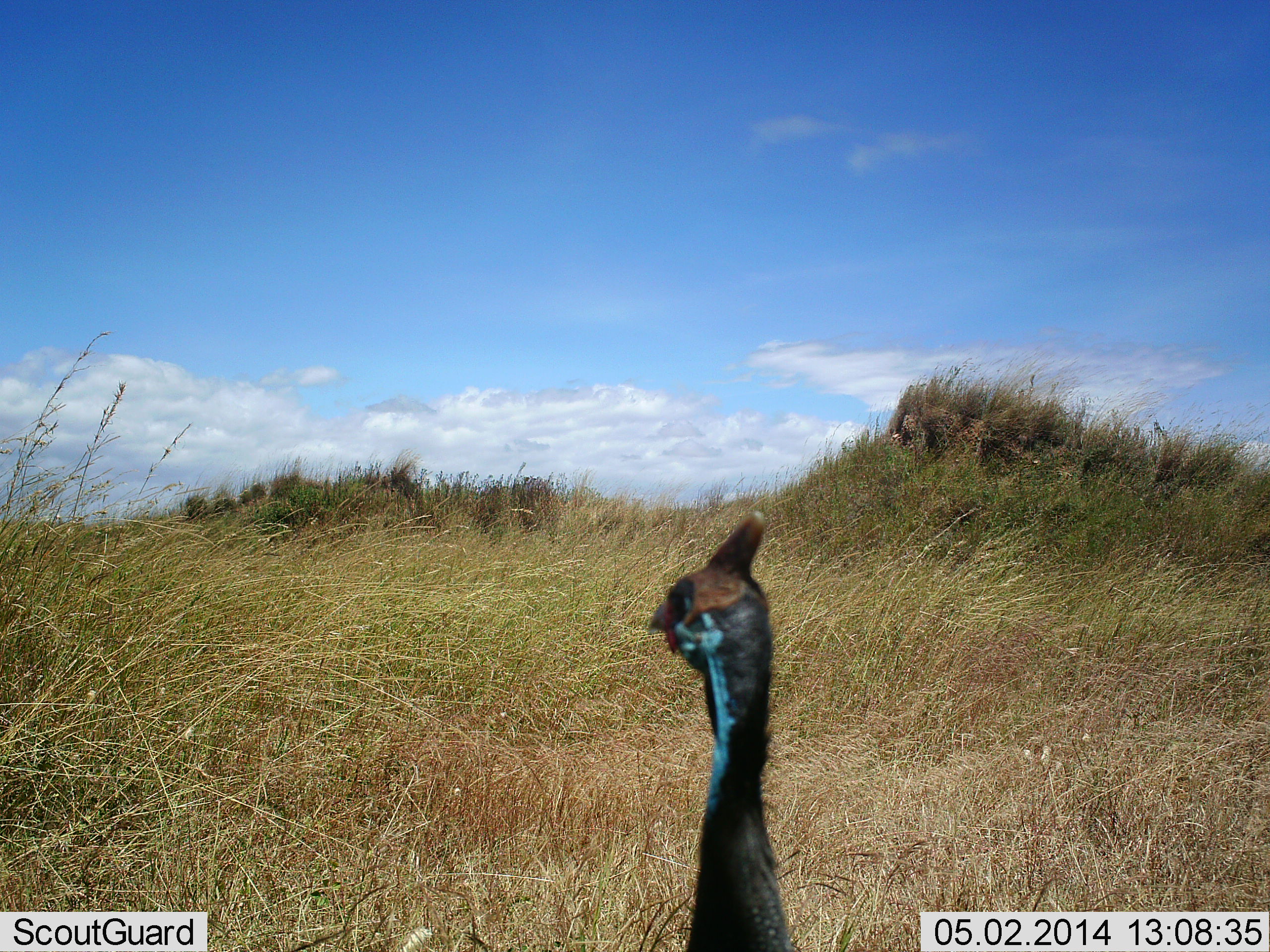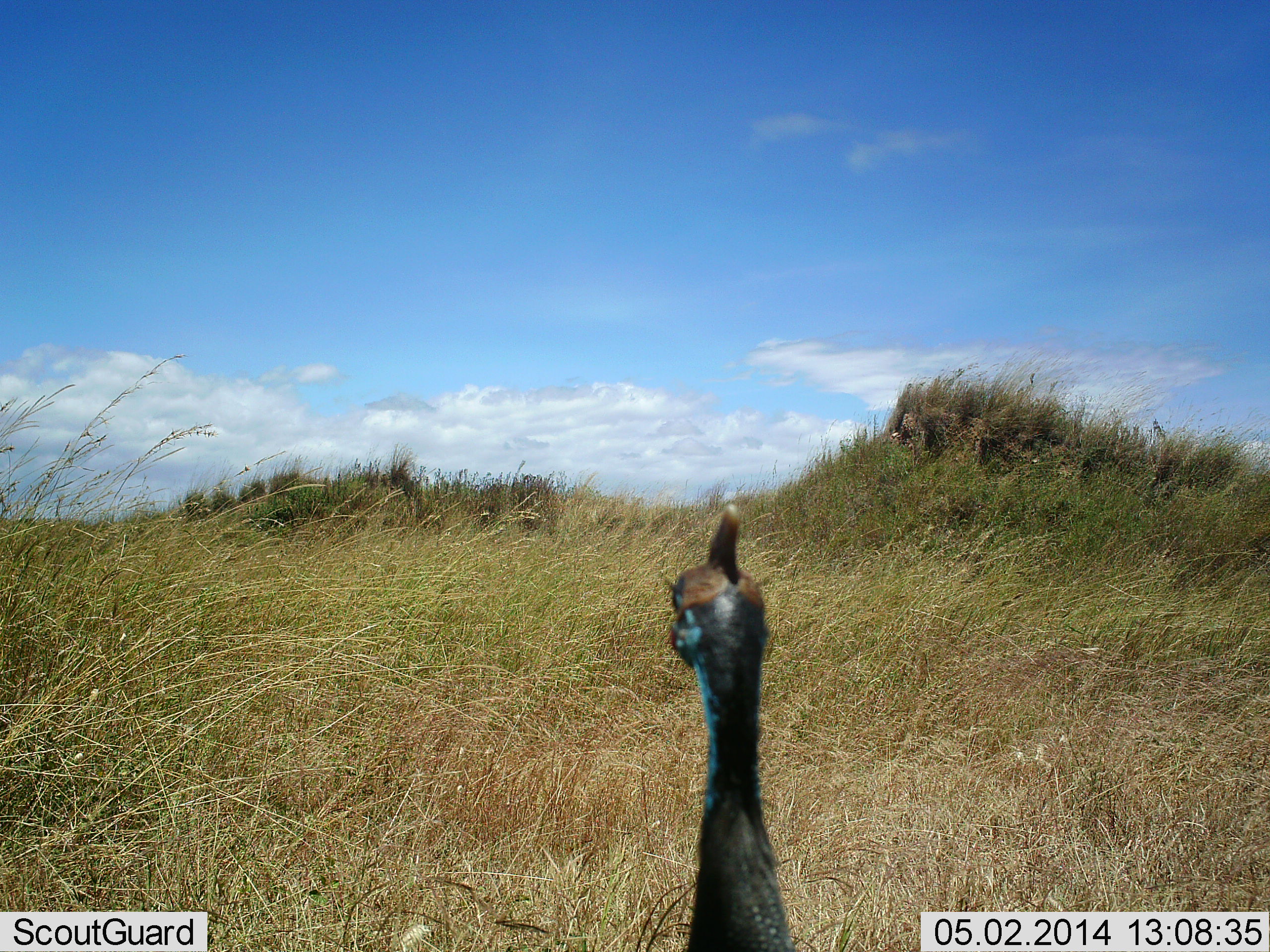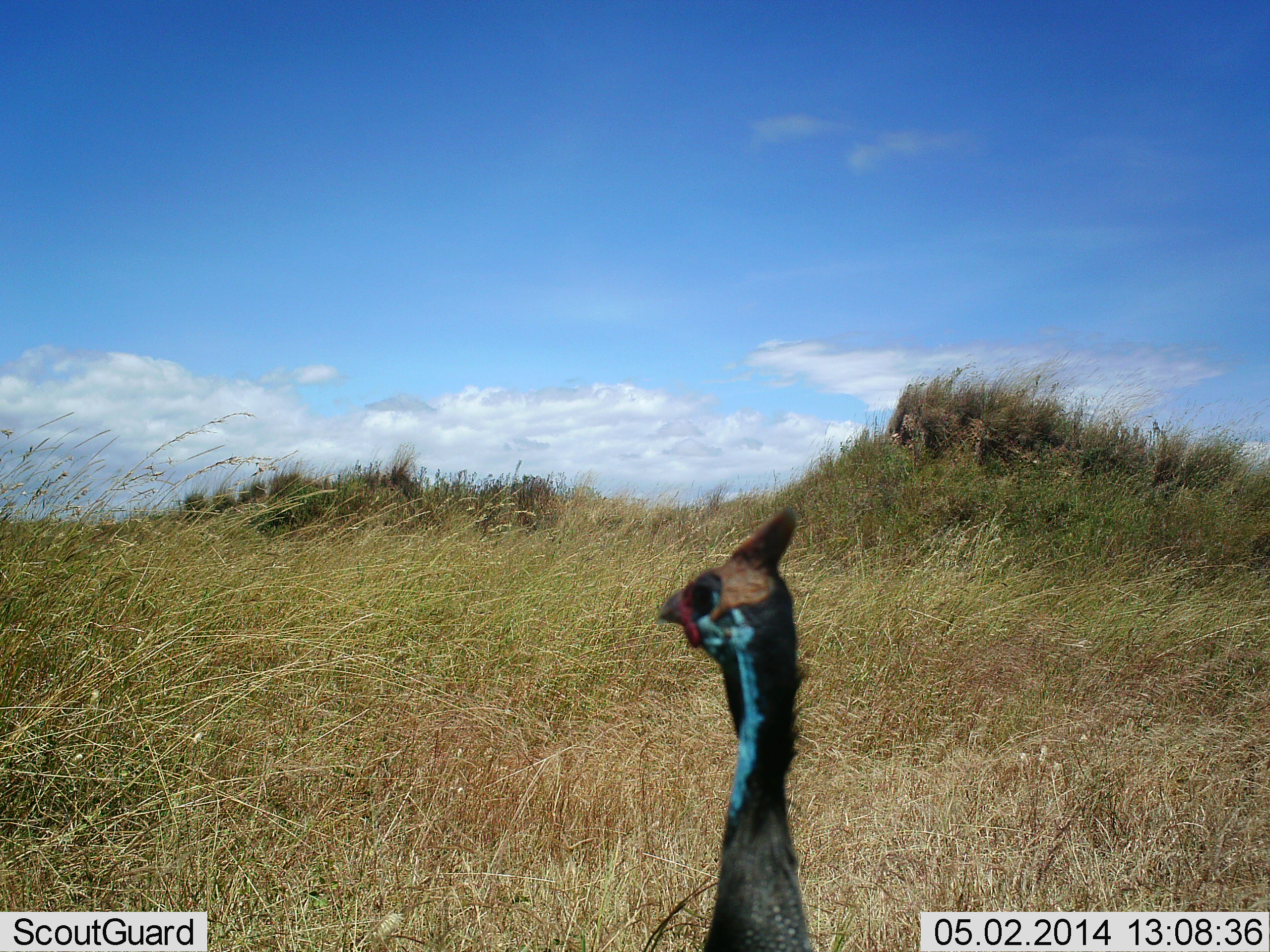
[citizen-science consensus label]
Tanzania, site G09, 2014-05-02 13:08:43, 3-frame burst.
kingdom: Animalia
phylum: Chordata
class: Aves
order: Galliformes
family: Numididae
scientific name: Numididae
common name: guinea fowl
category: guineafowl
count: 1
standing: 80%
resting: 0%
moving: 20%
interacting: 0%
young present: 0%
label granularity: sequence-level